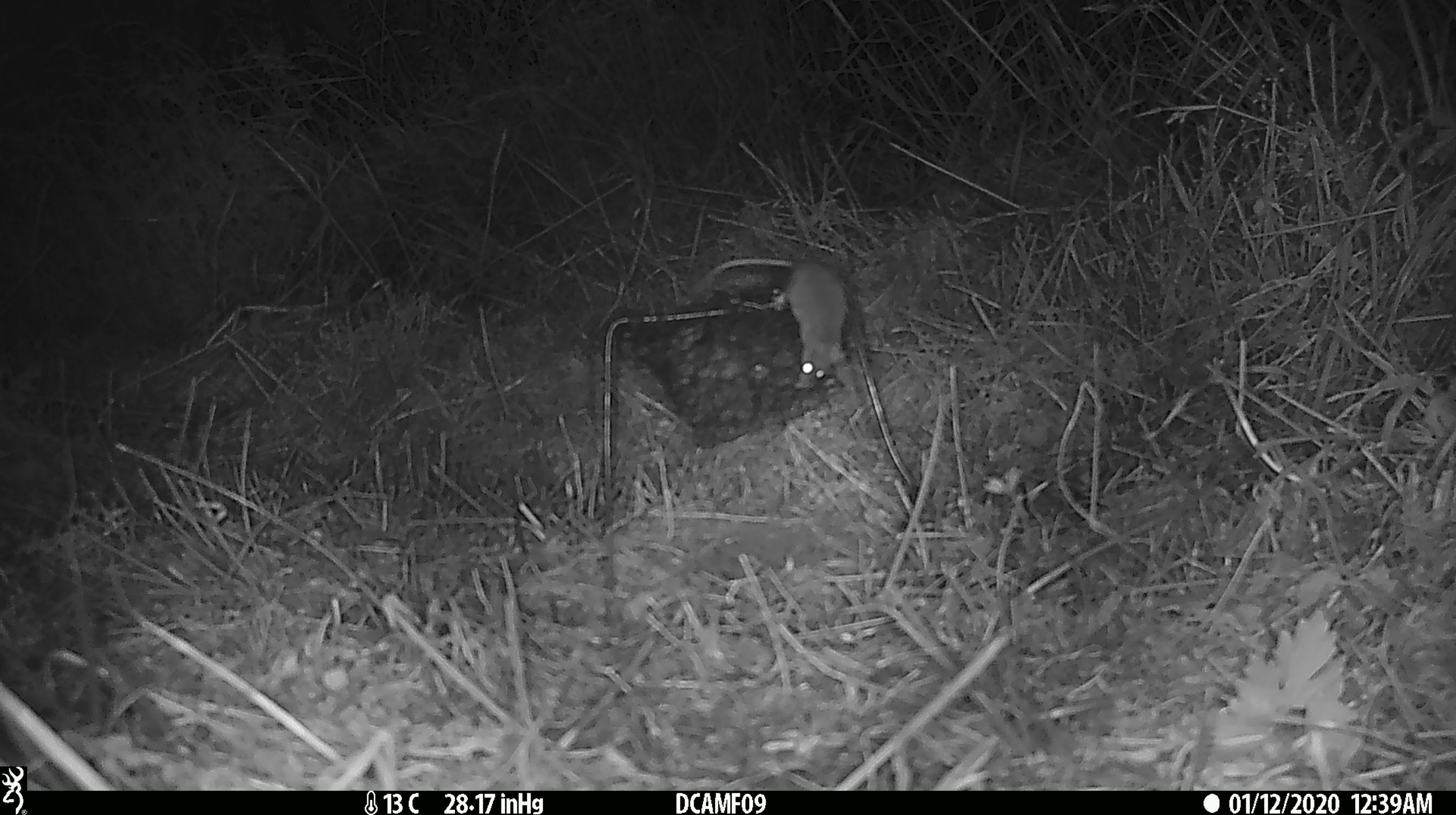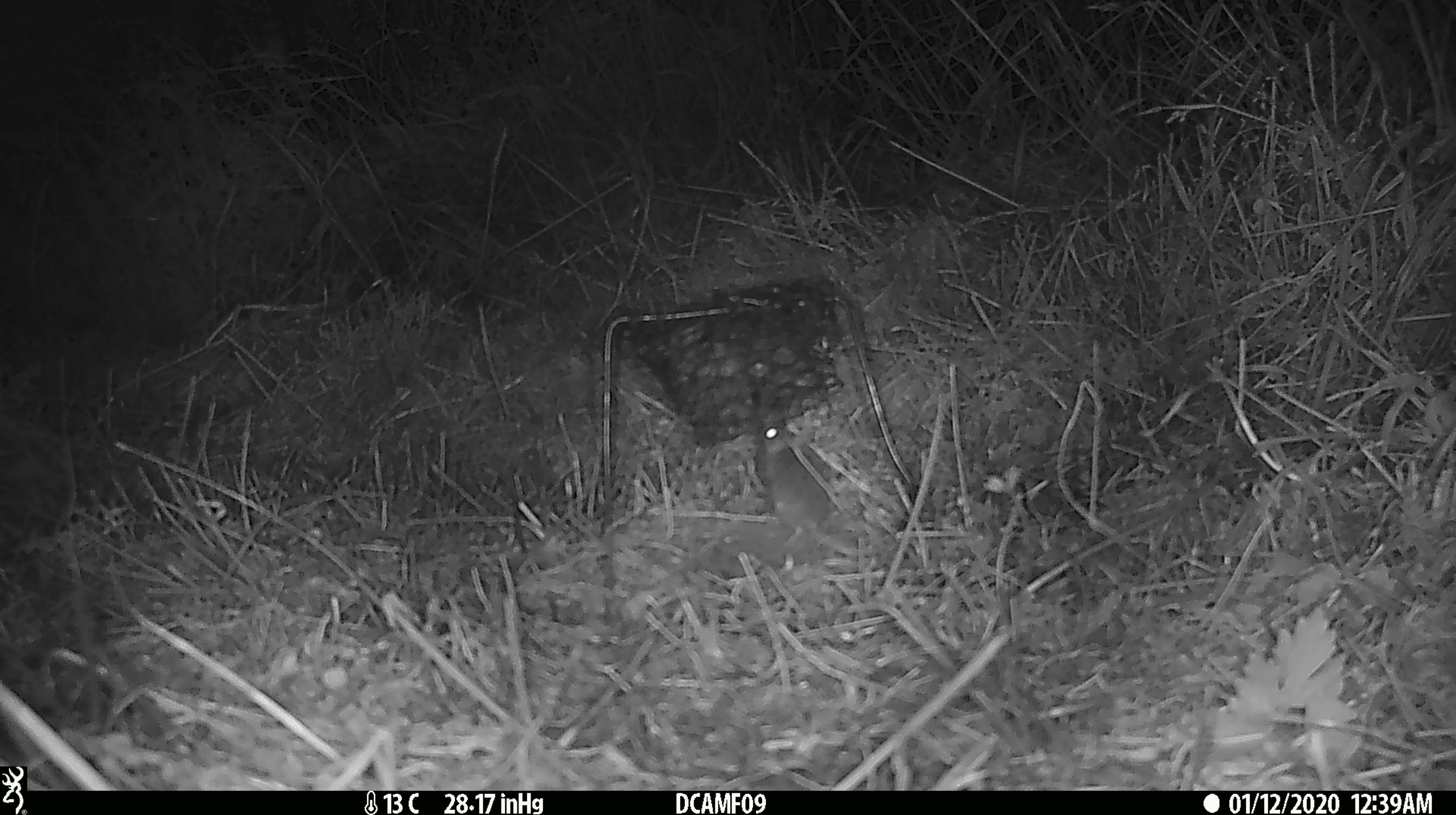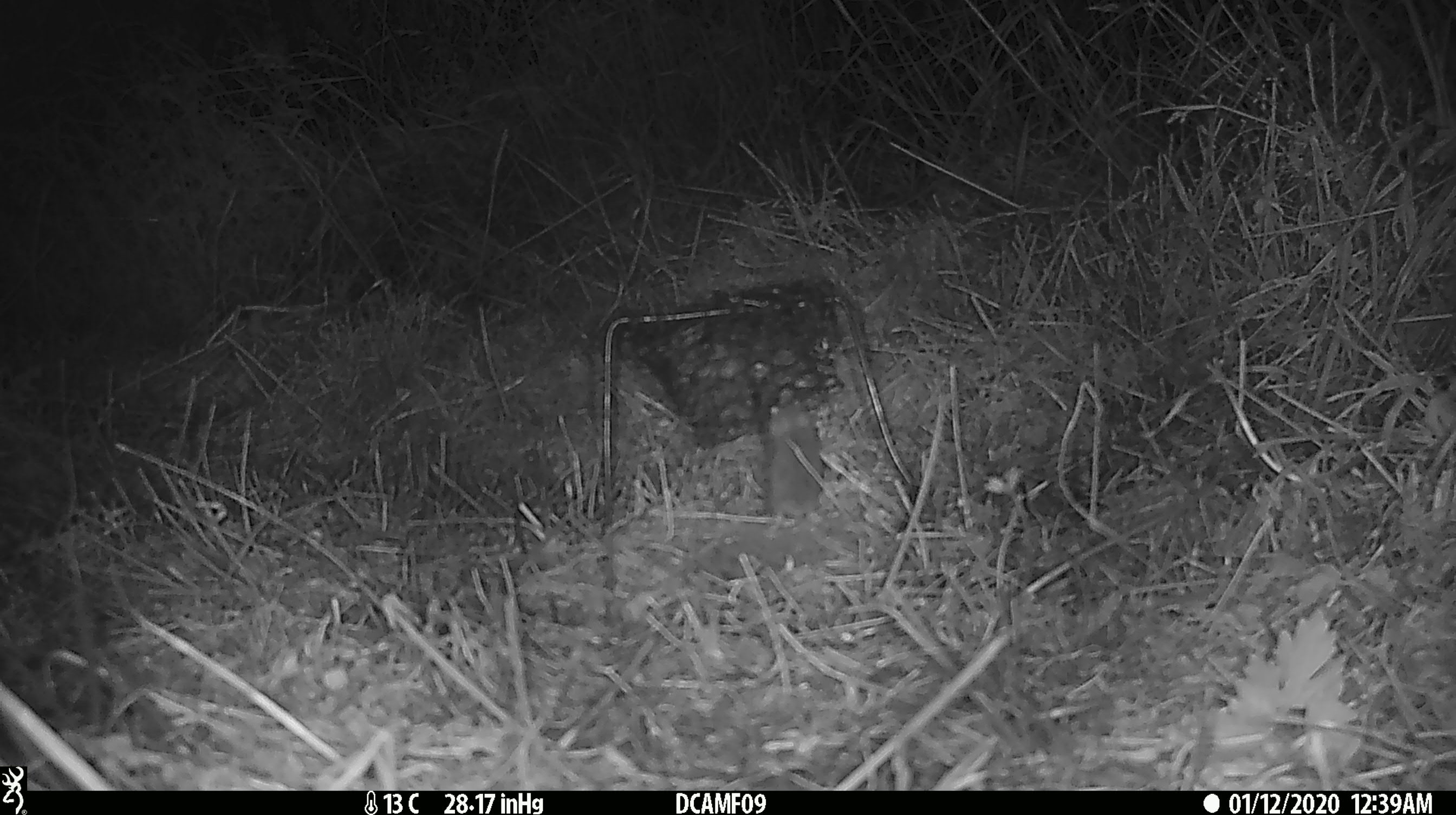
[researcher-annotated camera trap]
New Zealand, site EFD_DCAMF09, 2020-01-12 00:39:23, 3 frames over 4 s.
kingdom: Animalia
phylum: Chordata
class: Mammalia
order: Rodentia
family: Muridae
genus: Mus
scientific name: Mus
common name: mouse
Mouse (Mus).